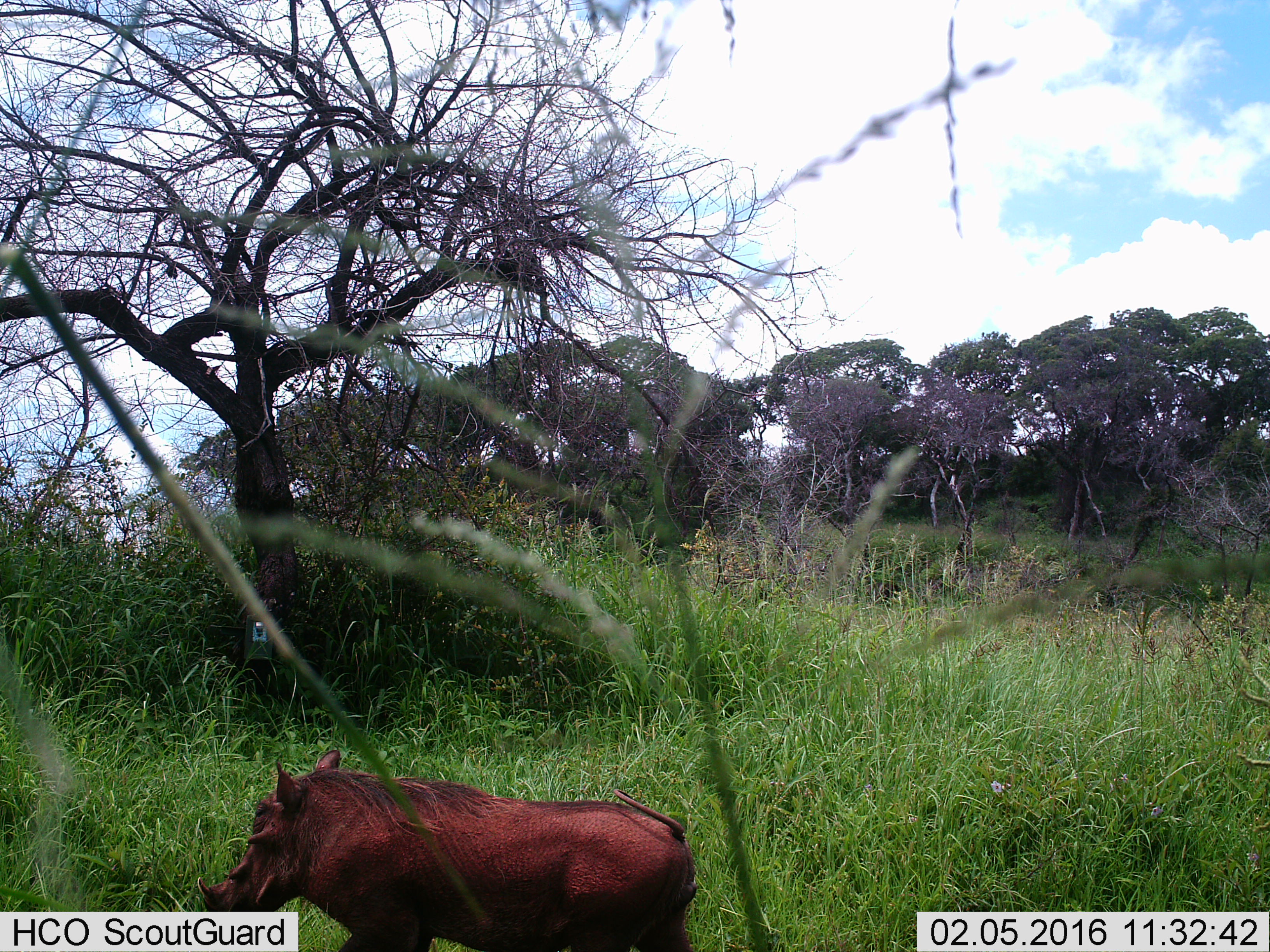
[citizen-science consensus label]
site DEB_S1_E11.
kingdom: Animalia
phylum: Chordata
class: Mammalia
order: Artiodactyla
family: Suidae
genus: Phacochoerus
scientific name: Phacochoerus africanus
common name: warthog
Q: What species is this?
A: Warthog (Phacochoerus africanus).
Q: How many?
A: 1.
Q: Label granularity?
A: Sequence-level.